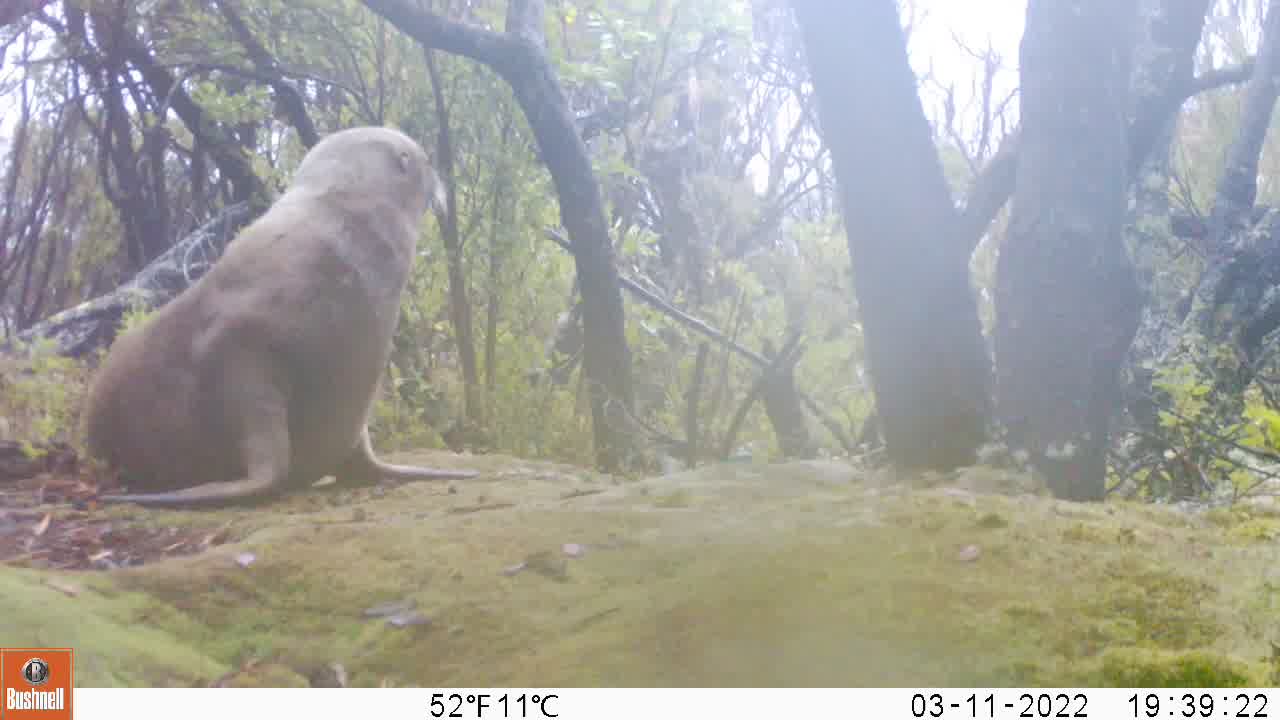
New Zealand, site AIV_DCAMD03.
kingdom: Animalia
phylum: Chordata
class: Mammalia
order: Carnivora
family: Otariidae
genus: Phocarctos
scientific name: Phocarctos hookeri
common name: new zealand sea lion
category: sealion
Sealion (new zealand sea lion) (Phocarctos hookeri).